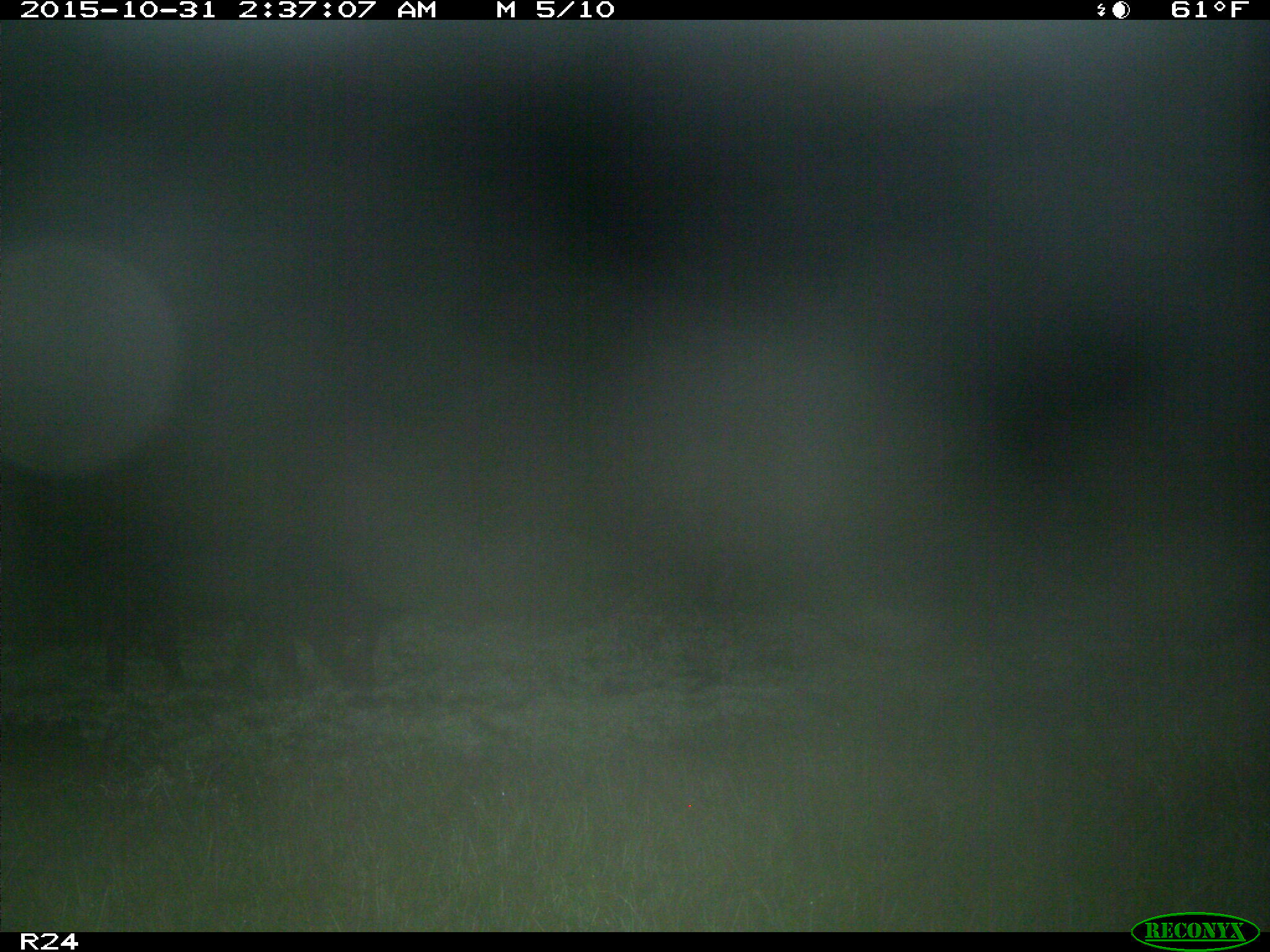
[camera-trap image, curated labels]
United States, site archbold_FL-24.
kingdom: Animalia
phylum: Chordata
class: Mammalia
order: Artiodactyla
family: Suidae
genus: Sus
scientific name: Sus scrofa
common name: wild boar